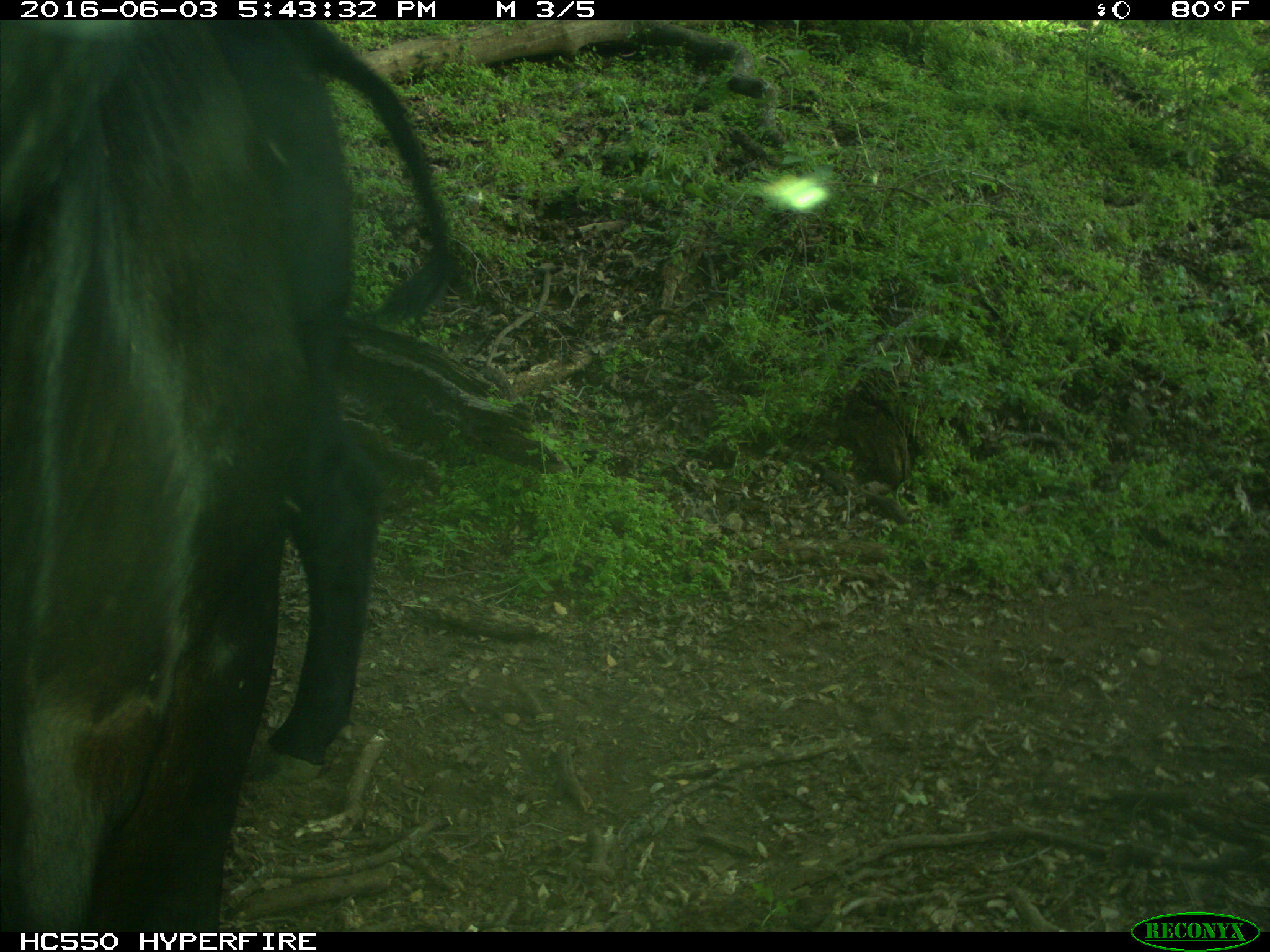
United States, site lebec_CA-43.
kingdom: Animalia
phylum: Chordata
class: Mammalia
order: Artiodactyla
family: Bovidae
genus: Bos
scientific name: Bos taurus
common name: domestic cow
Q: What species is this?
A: Bos taurus (domestic cow).